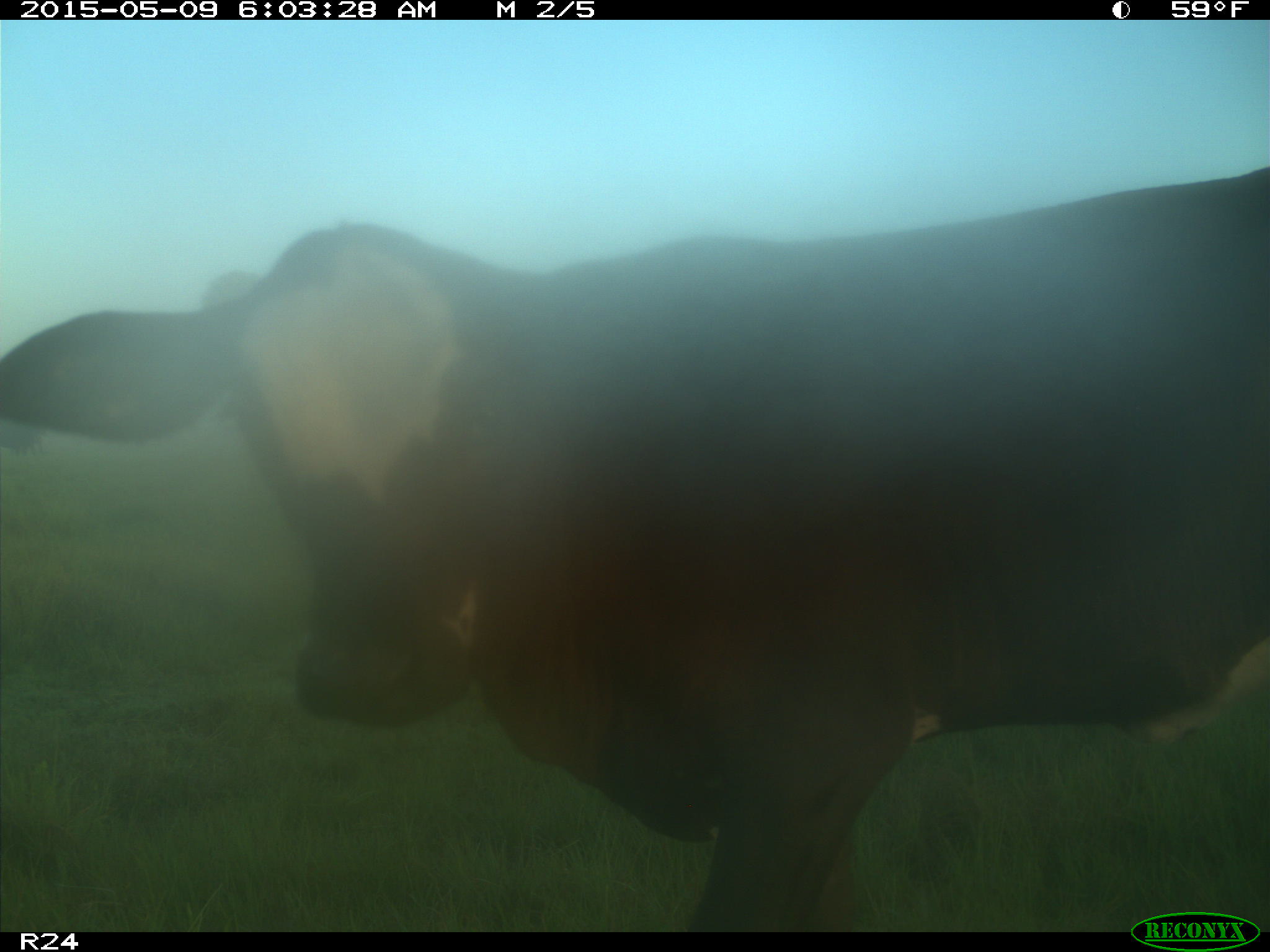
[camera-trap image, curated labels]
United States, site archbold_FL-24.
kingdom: Animalia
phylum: Chordata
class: Mammalia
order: Artiodactyla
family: Bovidae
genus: Bos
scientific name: Bos taurus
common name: domestic cow